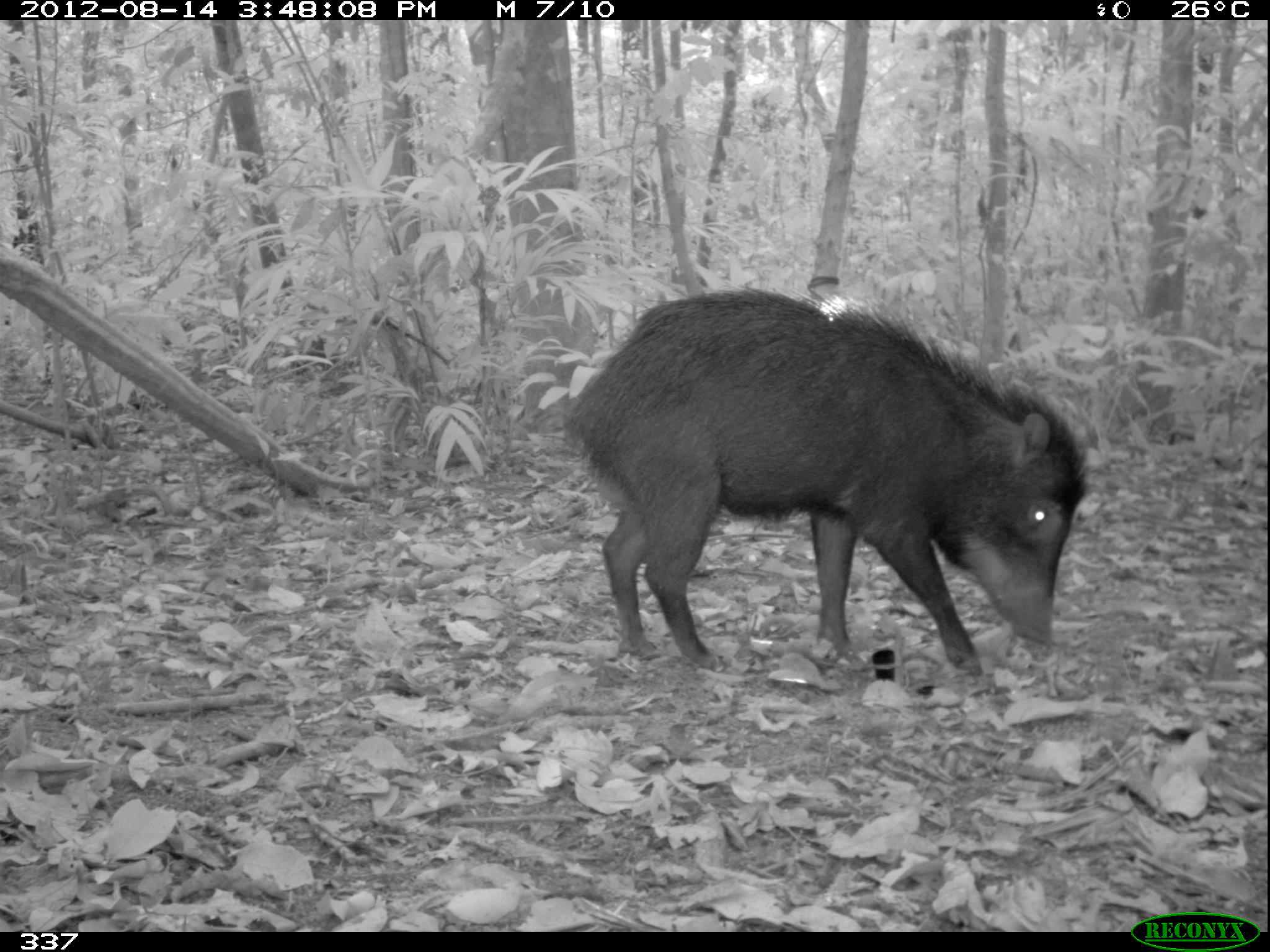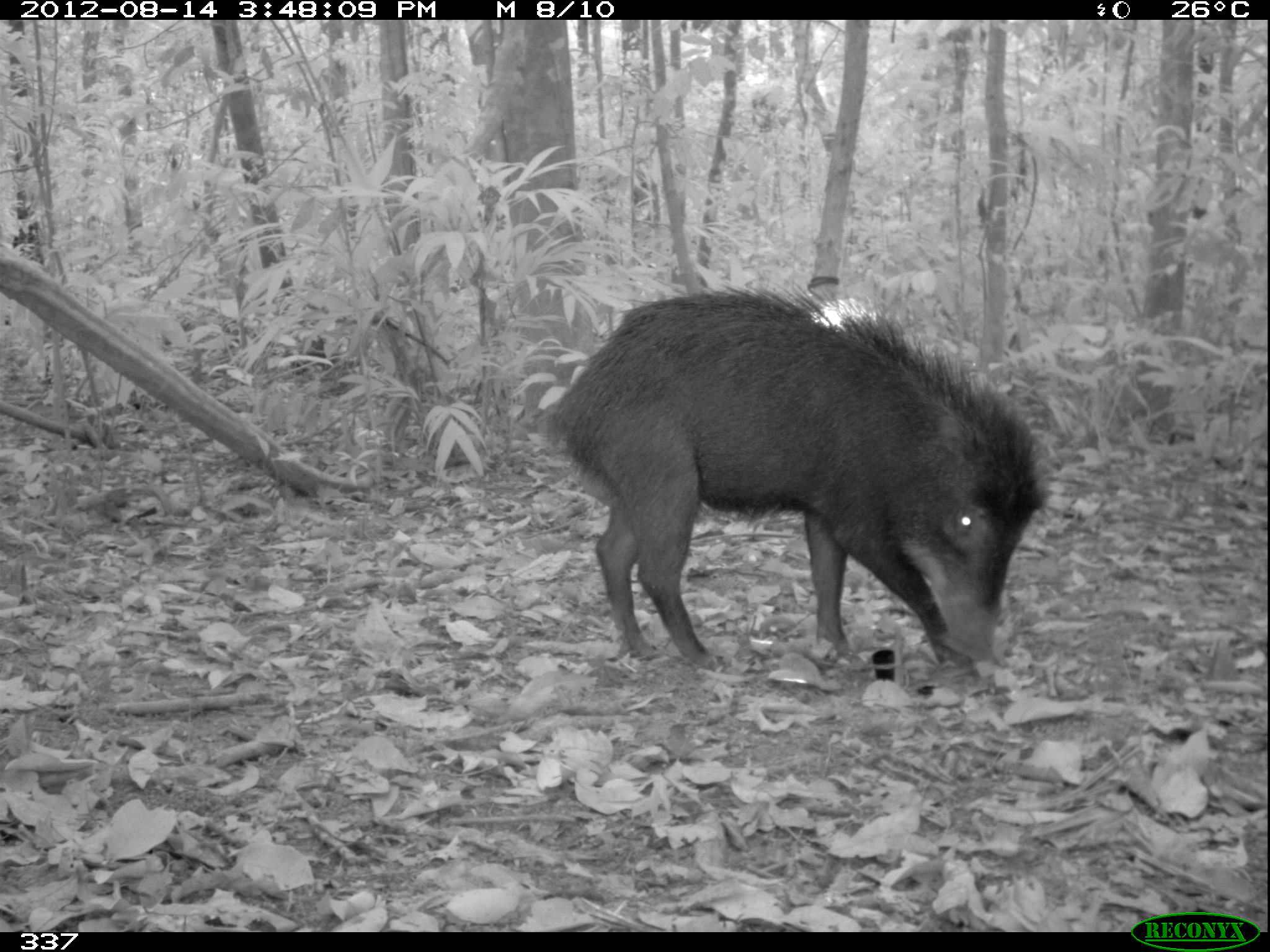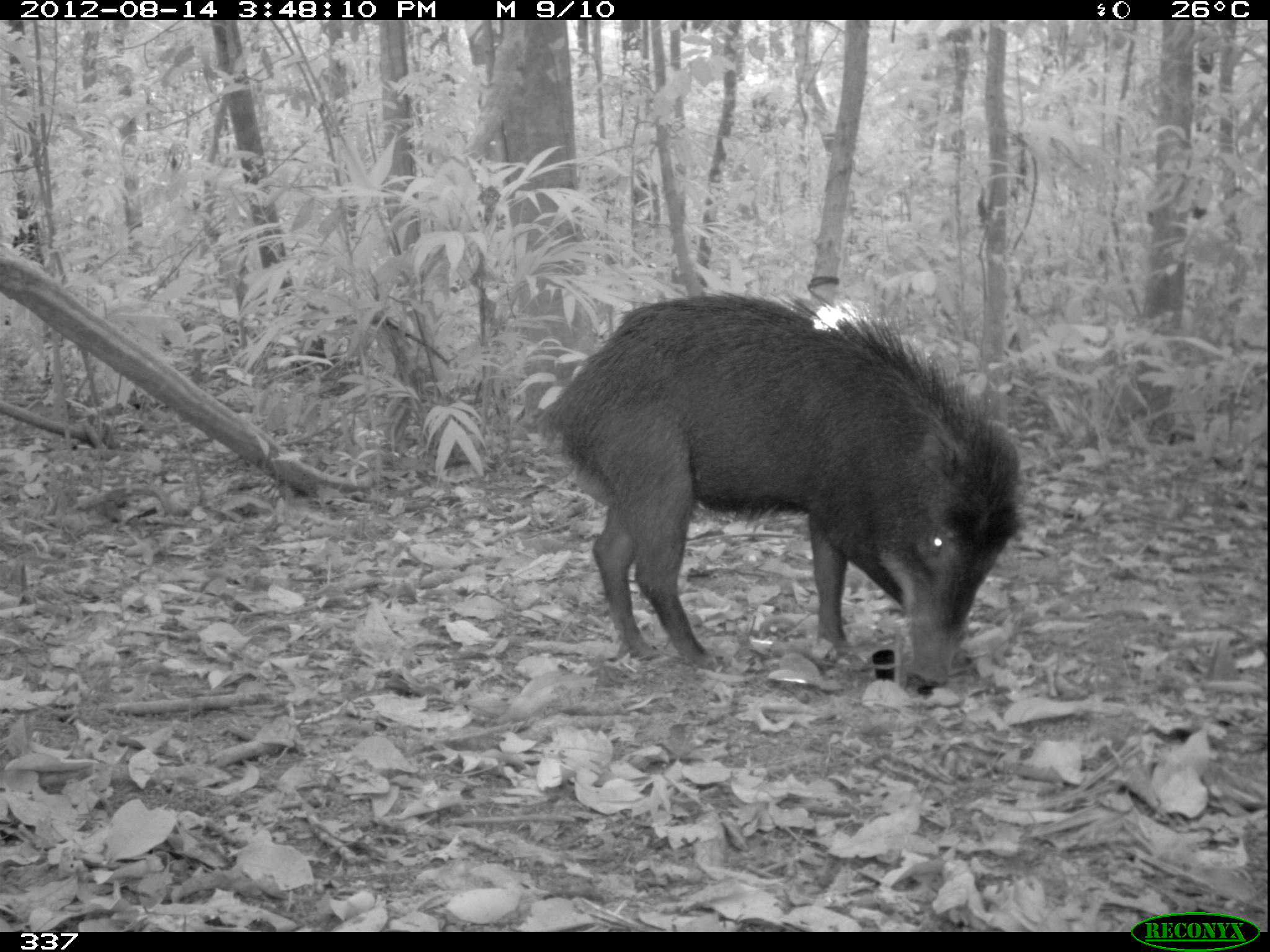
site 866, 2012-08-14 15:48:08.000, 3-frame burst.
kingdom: Animalia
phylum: Chordata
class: Mammalia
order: Artiodactyla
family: Tayassuidae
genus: Tayassu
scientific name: Tayassu pecari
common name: white-lipped peccary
Tayassu pecari (white-lipped peccary).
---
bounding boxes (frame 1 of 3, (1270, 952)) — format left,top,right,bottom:
tayassu pecari: 561,284,1087,676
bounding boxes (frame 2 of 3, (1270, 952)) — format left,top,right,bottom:
tayassu pecari: 541,286,1048,697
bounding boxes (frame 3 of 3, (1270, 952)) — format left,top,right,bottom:
tayassu pecari: 538,290,1022,689